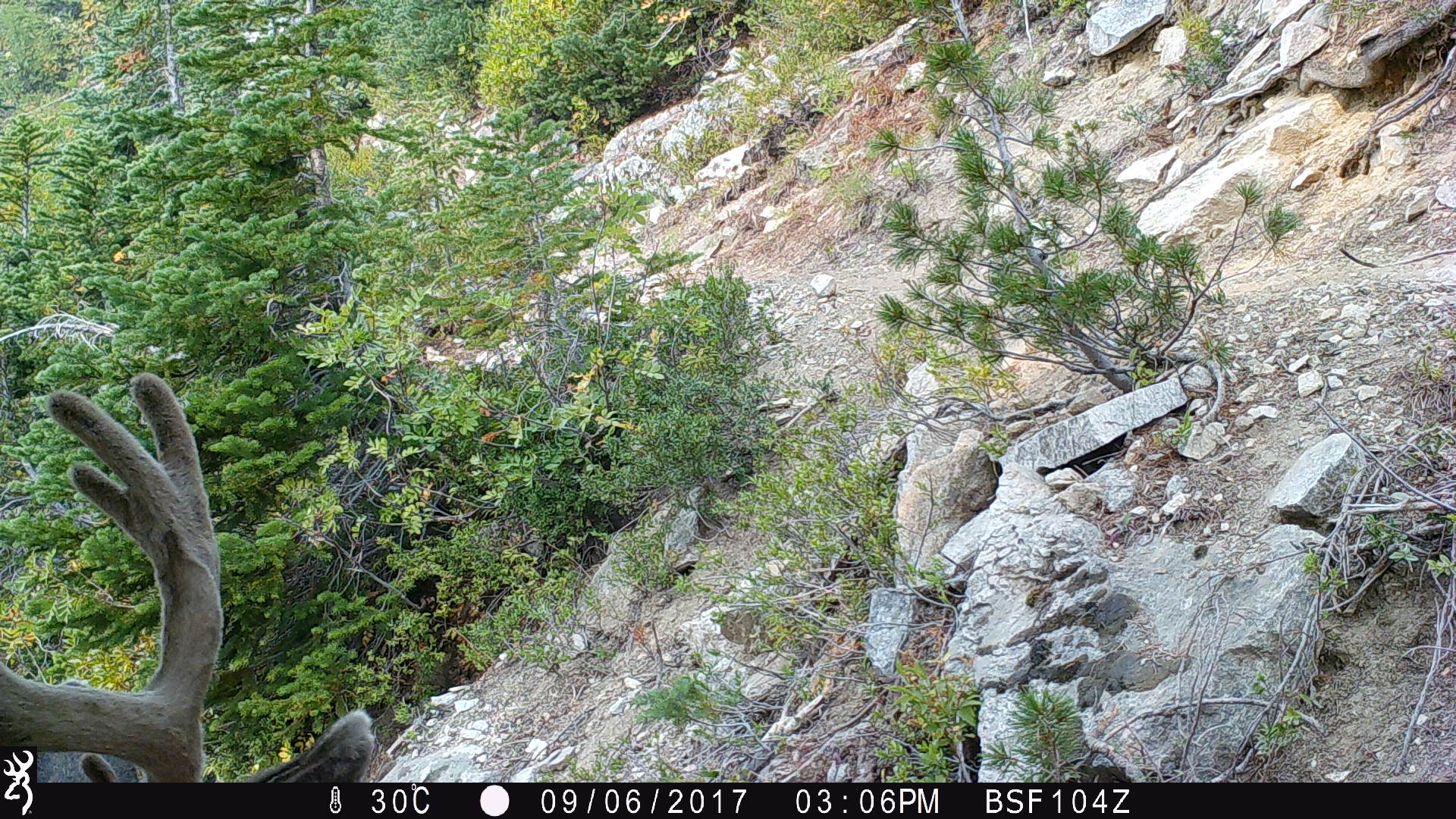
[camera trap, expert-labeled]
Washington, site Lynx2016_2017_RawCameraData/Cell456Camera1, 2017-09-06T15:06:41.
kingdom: Animalia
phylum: Chordata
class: Mammalia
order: Artiodactyla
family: Cervidae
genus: Odocoileus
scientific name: Odocoileus hemionus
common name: mule deer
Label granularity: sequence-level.